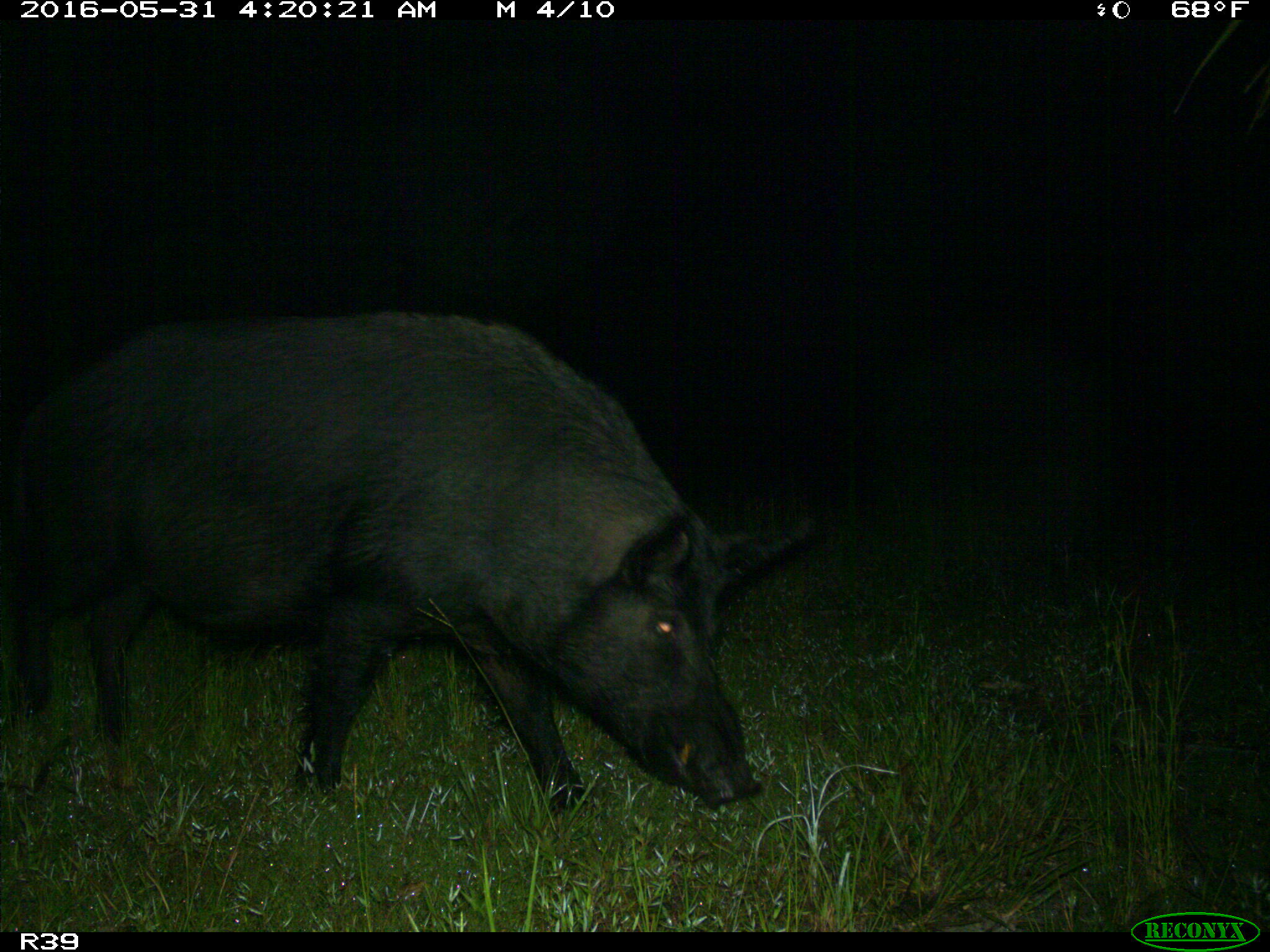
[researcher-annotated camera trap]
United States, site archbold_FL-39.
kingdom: Animalia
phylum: Chordata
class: Mammalia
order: Artiodactyla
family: Suidae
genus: Sus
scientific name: Sus scrofa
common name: wild boar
Sus scrofa (wild boar).